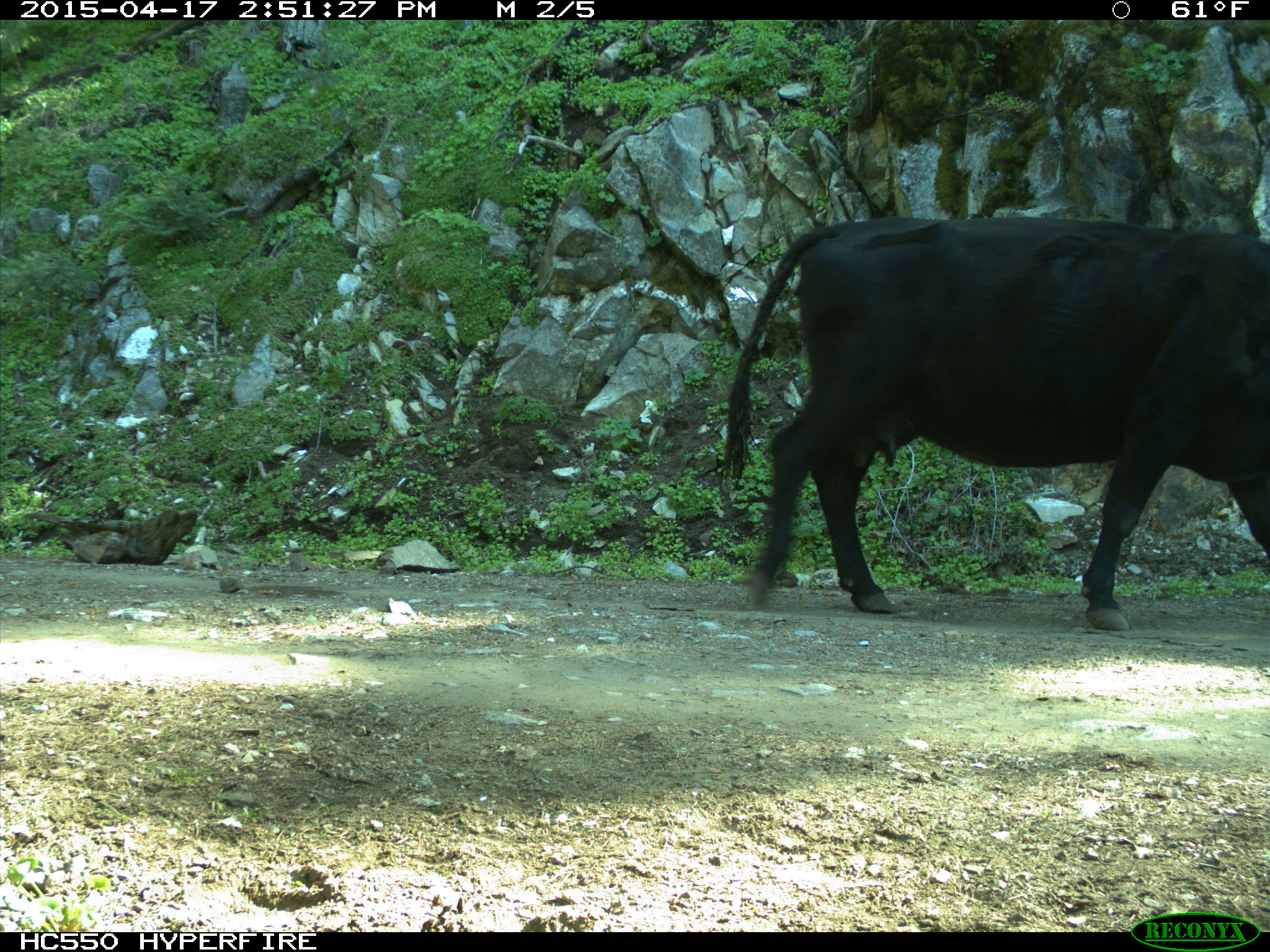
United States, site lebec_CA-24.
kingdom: Animalia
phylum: Chordata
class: Mammalia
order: Artiodactyla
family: Bovidae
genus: Bos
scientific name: Bos taurus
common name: domestic cow